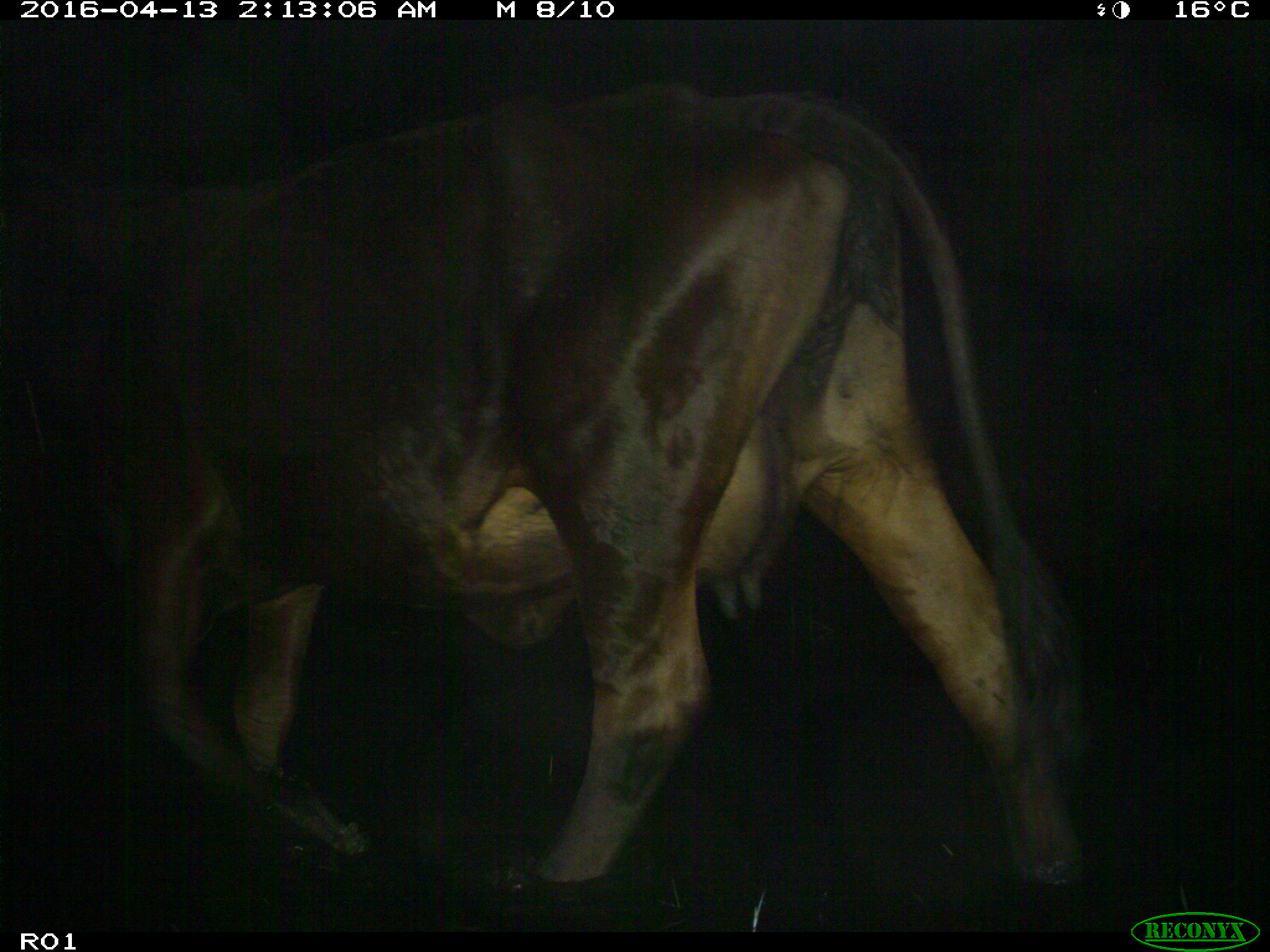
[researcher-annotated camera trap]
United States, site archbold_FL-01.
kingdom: Animalia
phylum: Chordata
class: Mammalia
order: Artiodactyla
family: Bovidae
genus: Bos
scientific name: Bos taurus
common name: domestic cow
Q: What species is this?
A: Bos taurus (domestic cow).